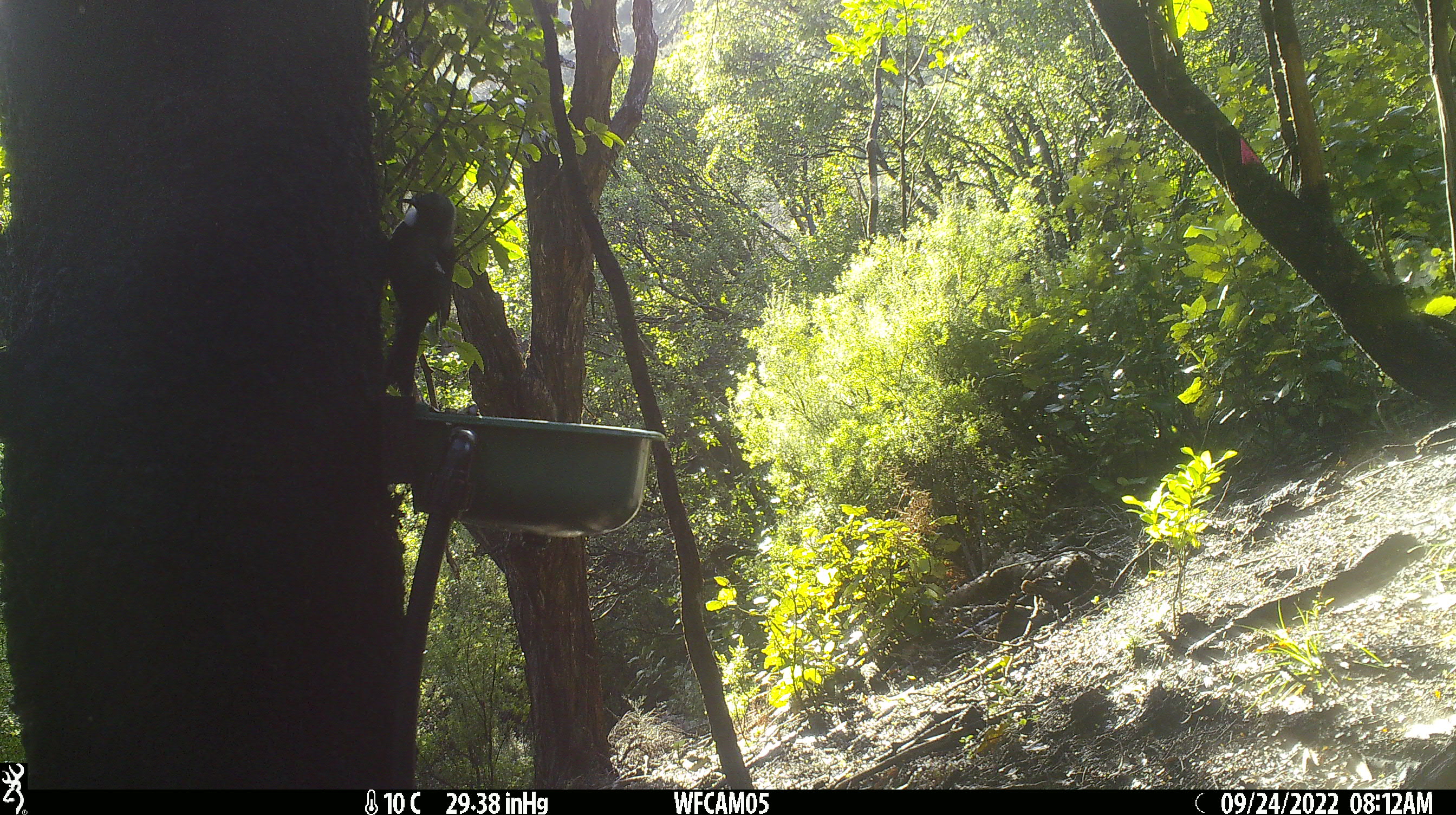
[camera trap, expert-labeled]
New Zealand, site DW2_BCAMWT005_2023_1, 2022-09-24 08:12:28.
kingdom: Animalia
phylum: Chordata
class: Aves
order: Passeriformes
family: Meliphagidae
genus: Prosthemadera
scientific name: Prosthemadera novaeseelandiae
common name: tui